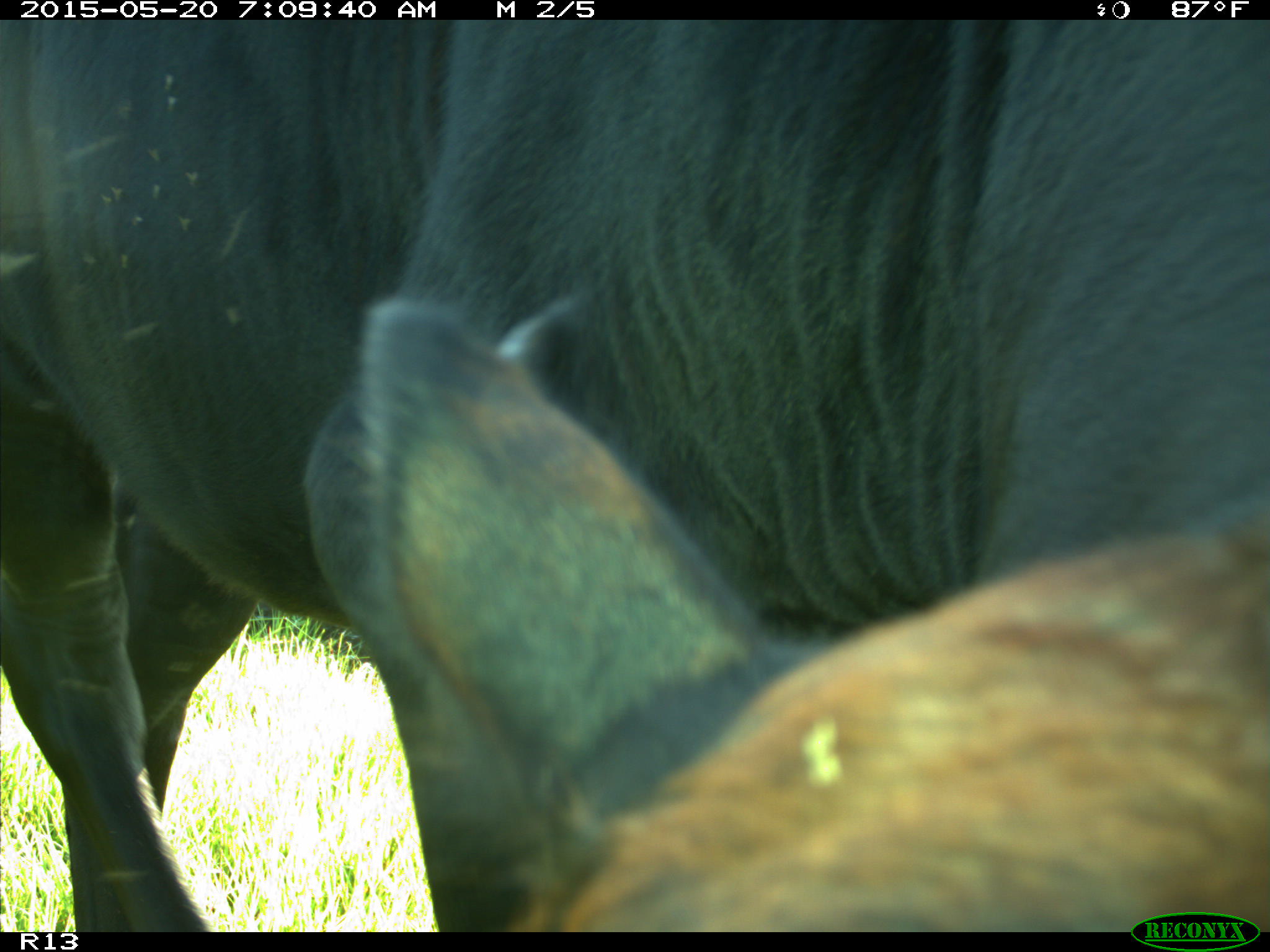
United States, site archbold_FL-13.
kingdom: Animalia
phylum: Chordata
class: Mammalia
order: Artiodactyla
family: Bovidae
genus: Bos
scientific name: Bos taurus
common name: domestic cow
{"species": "Bos taurus (domestic cow)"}